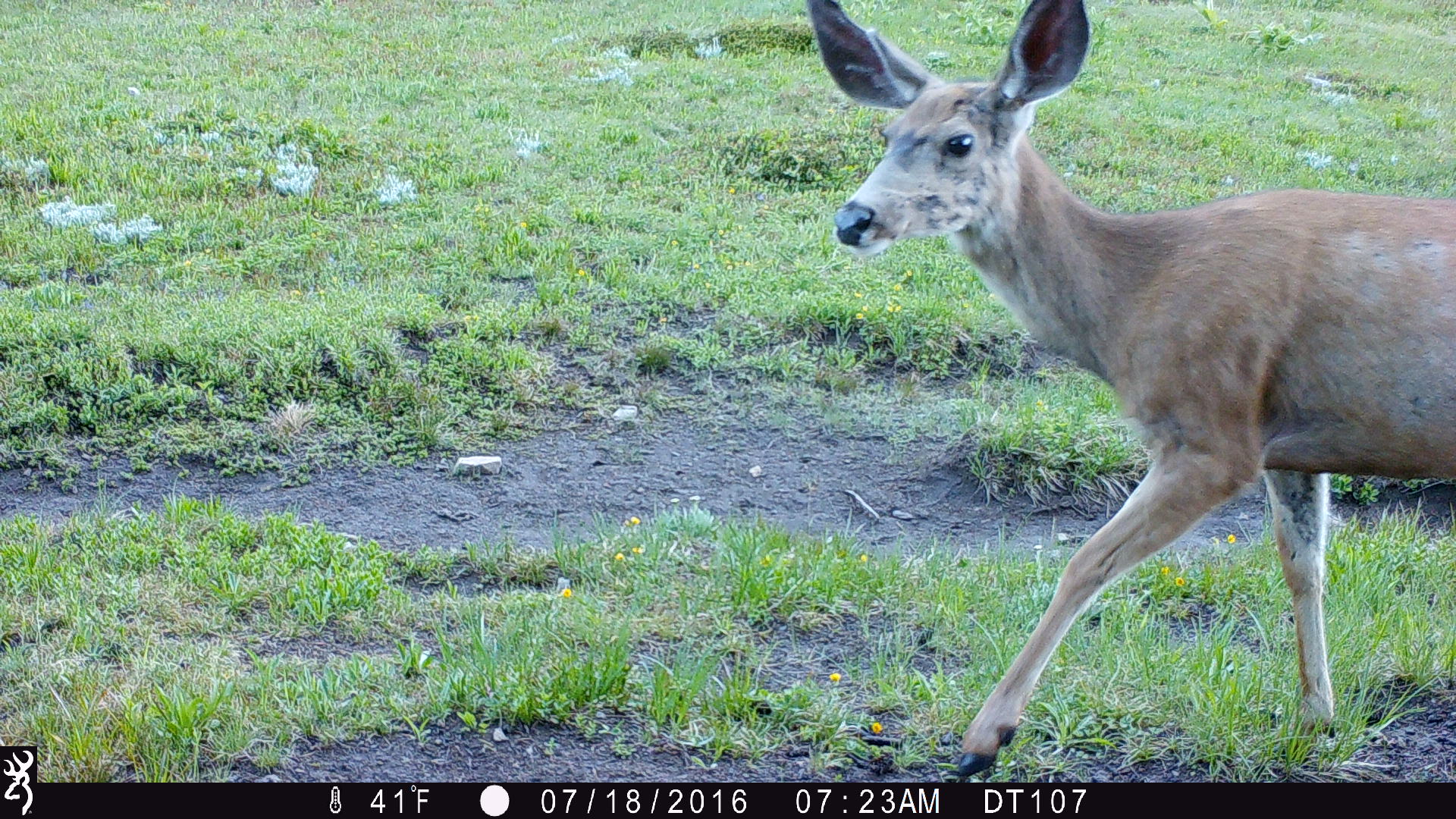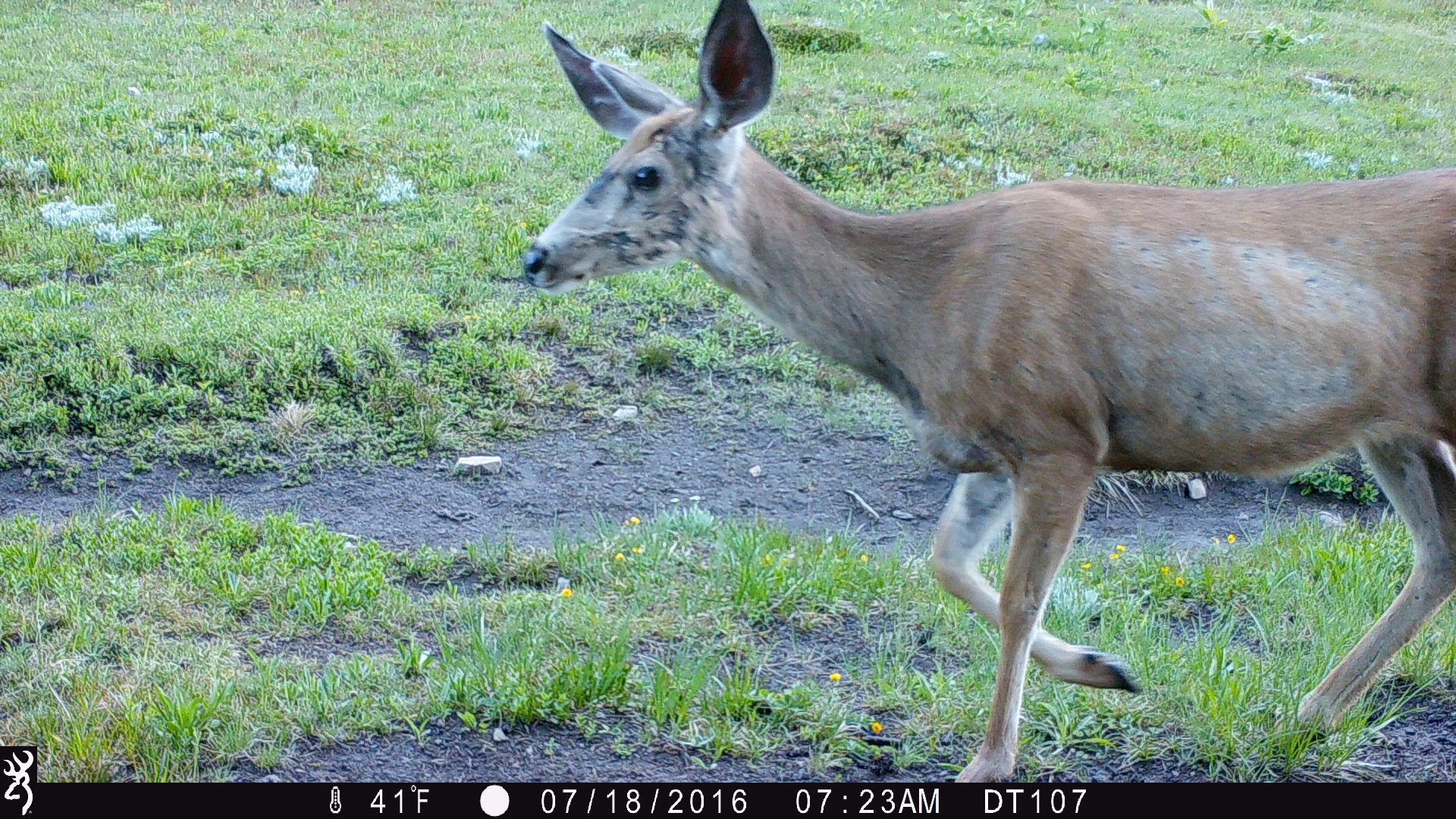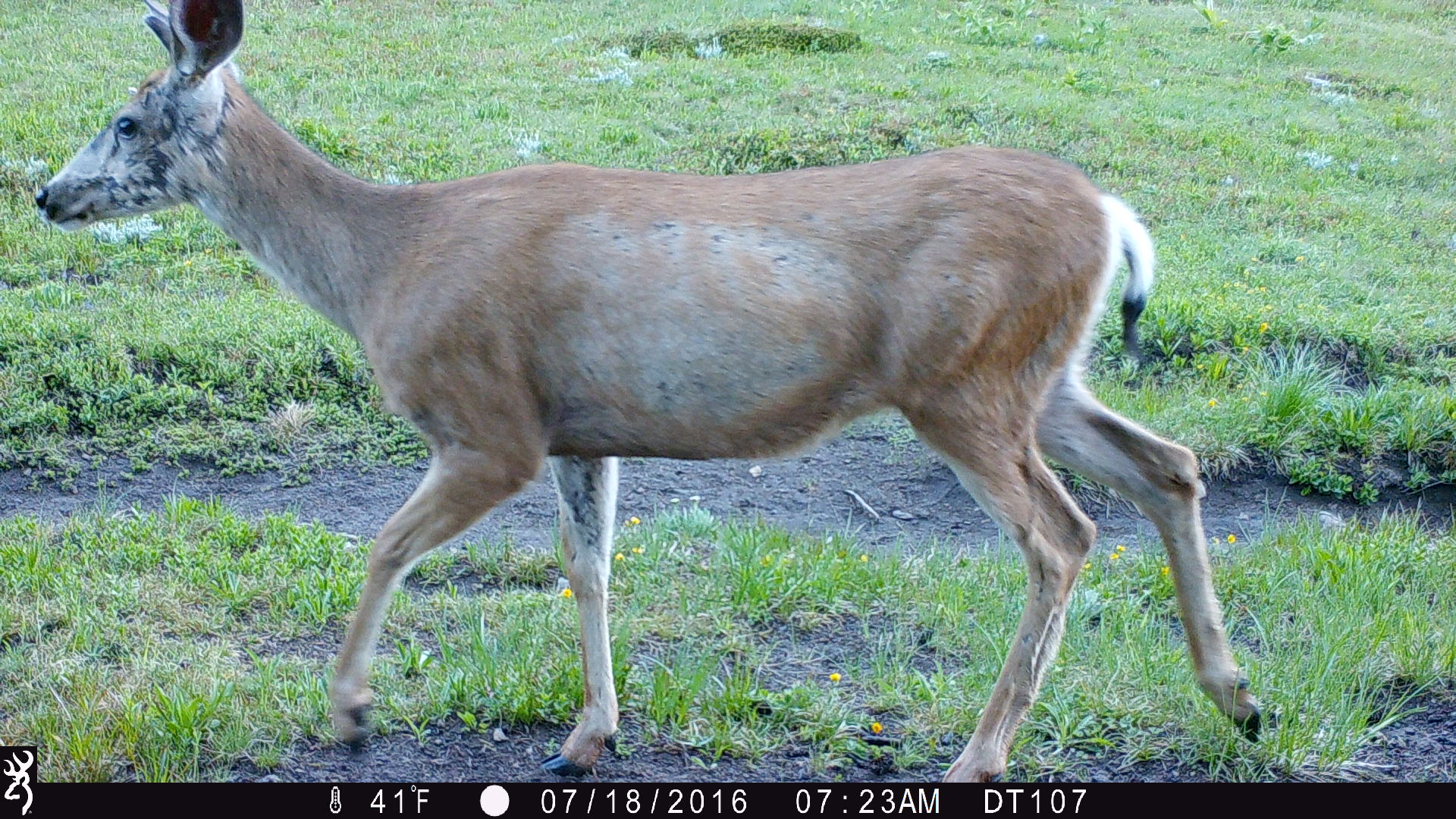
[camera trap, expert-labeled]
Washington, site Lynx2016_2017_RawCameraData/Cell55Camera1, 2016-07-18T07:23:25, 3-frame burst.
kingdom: Animalia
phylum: Chordata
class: Mammalia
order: Artiodactyla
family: Cervidae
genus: Odocoileus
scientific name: Odocoileus hemionus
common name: mule deer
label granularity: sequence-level